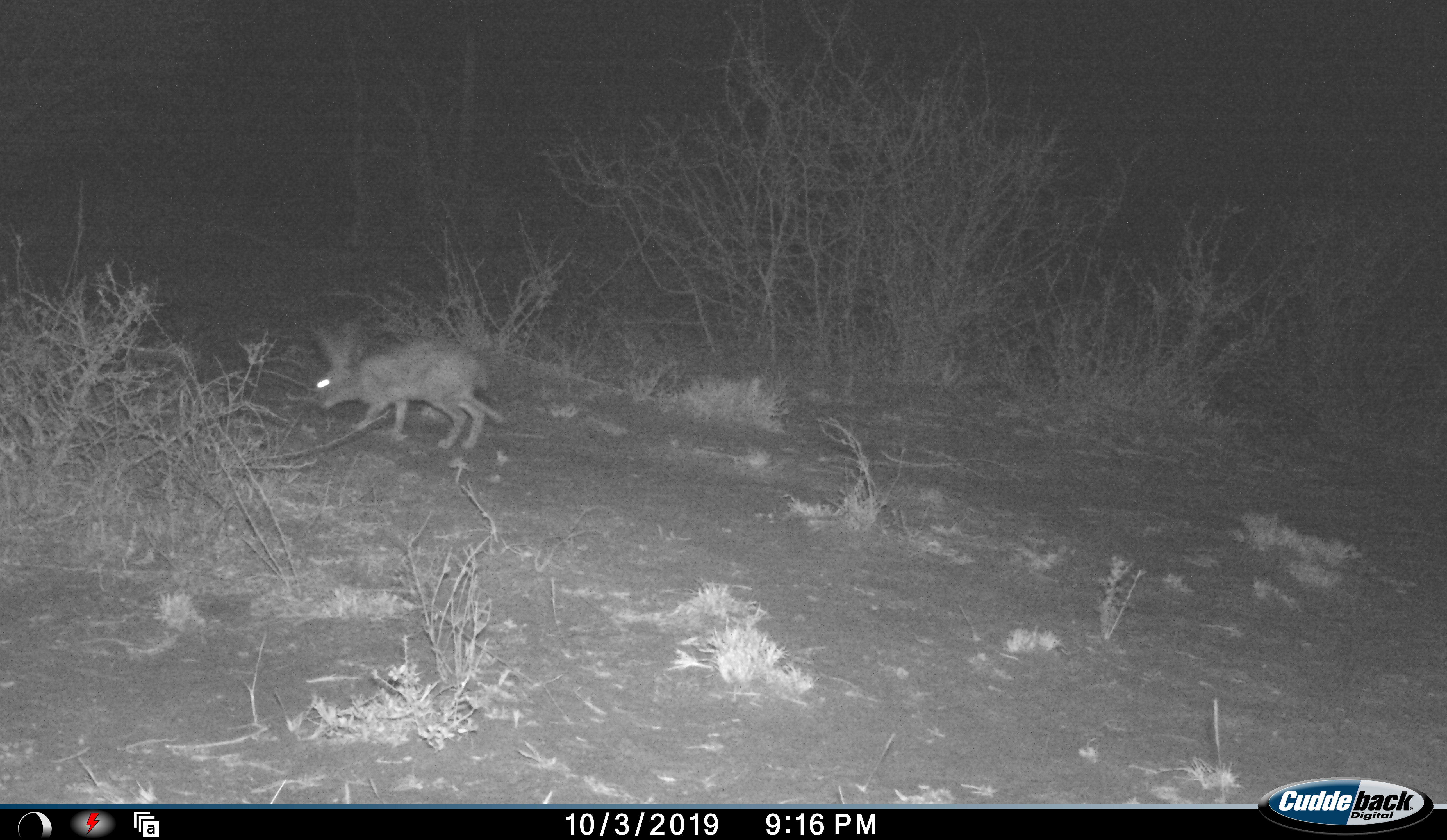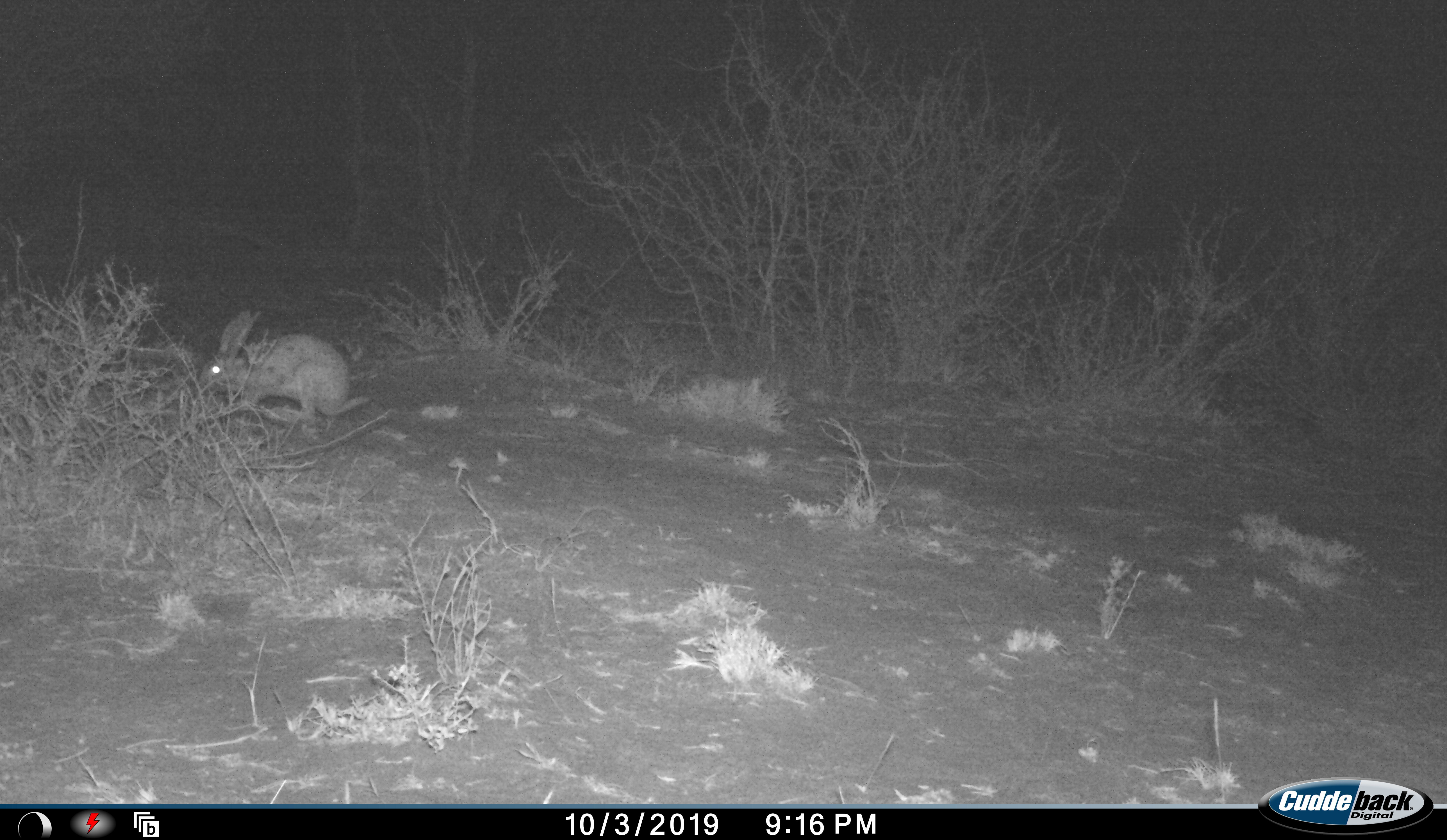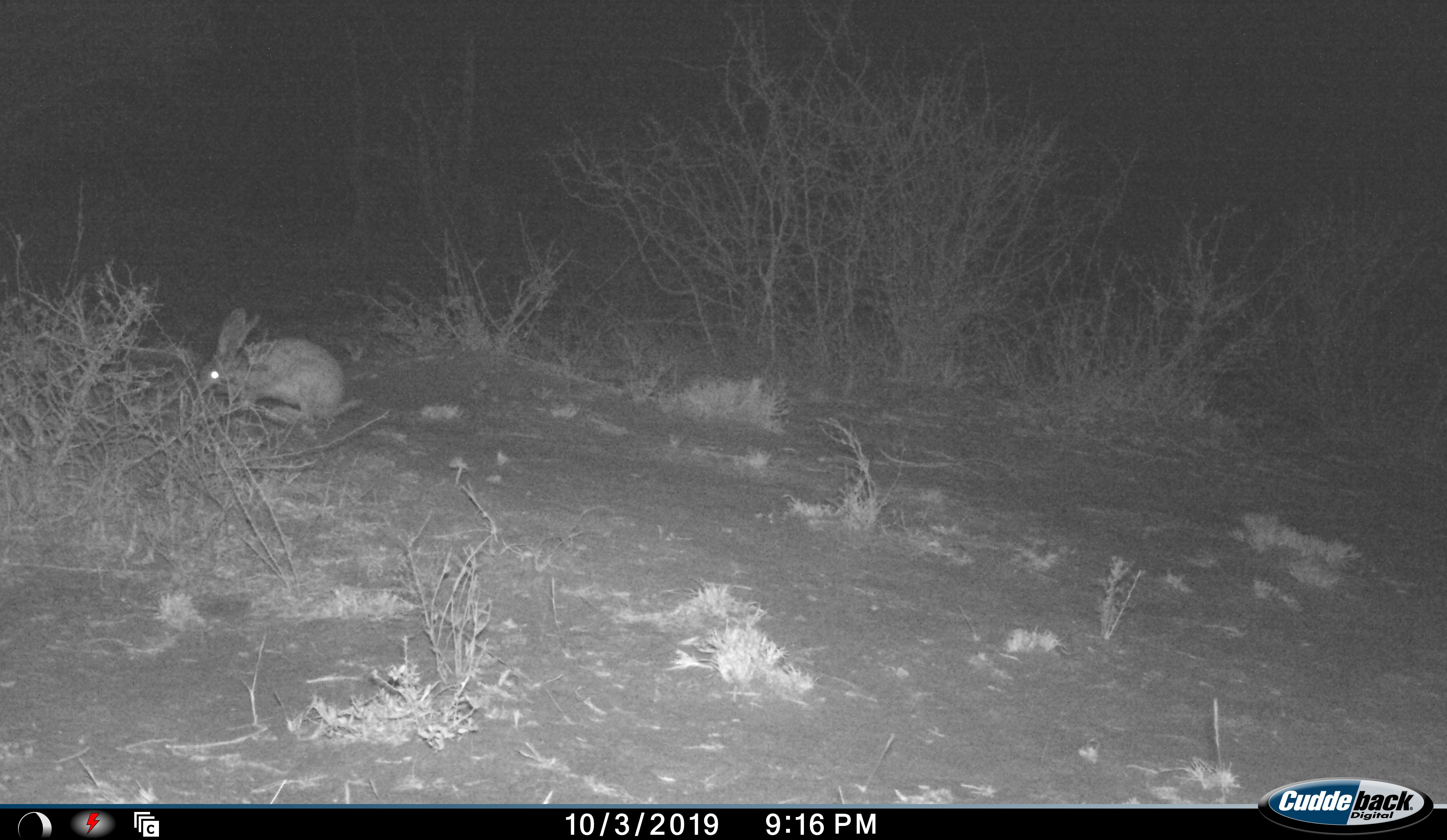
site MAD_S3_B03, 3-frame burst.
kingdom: Animalia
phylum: Chordata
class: Mammalia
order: Lagomorpha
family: Leporidae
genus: Lepus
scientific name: Lepus capensis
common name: cape hare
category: harecape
Harecape (cape hare) (Lepus capensis), count 1. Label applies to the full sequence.